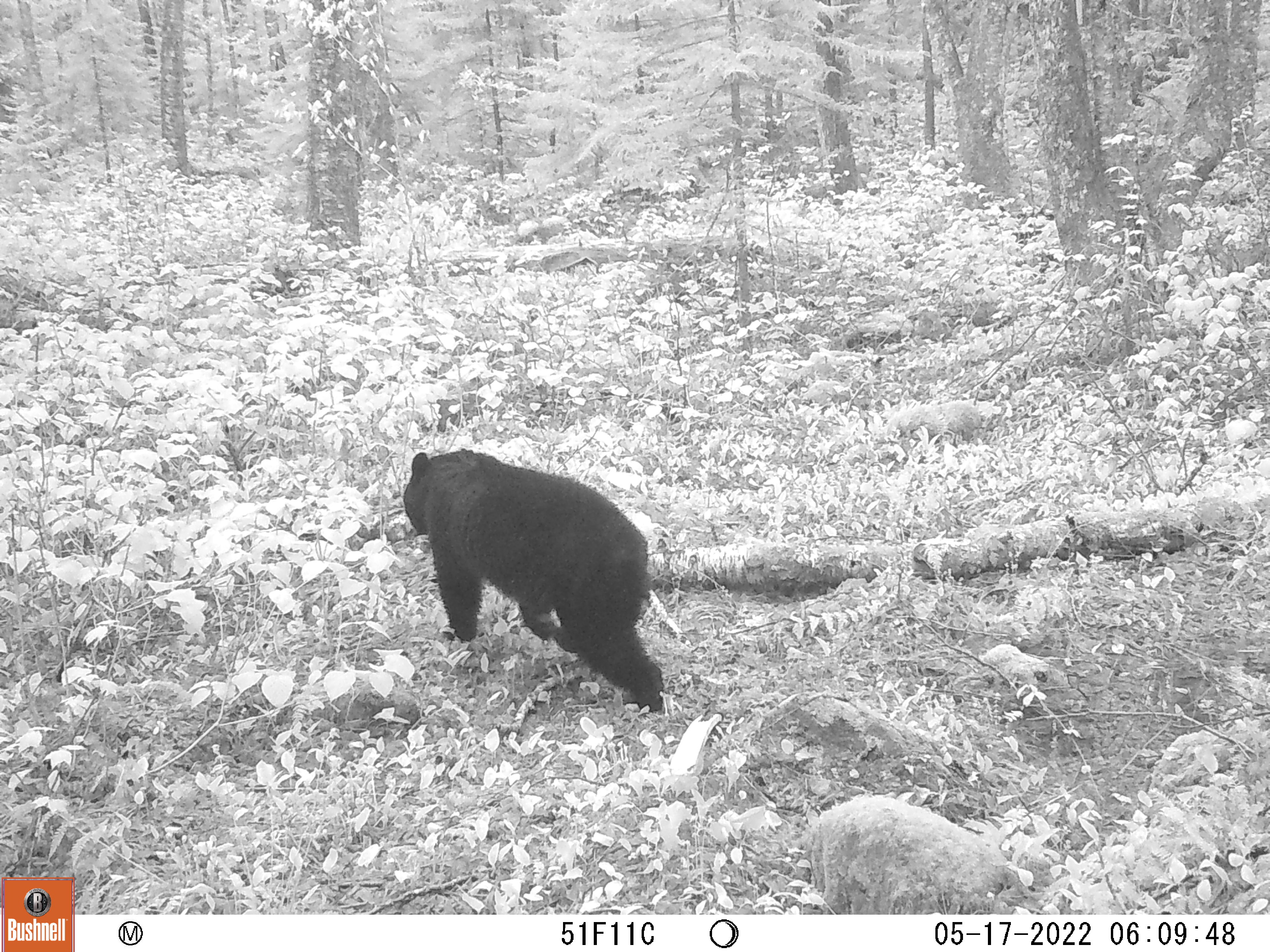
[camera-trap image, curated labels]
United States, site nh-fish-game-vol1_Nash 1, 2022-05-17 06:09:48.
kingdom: Animalia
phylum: Chordata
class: Mammalia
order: Carnivora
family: Ursidae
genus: Ursus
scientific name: Ursus americanus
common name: black bear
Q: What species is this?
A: Black bear (Ursus americanus).